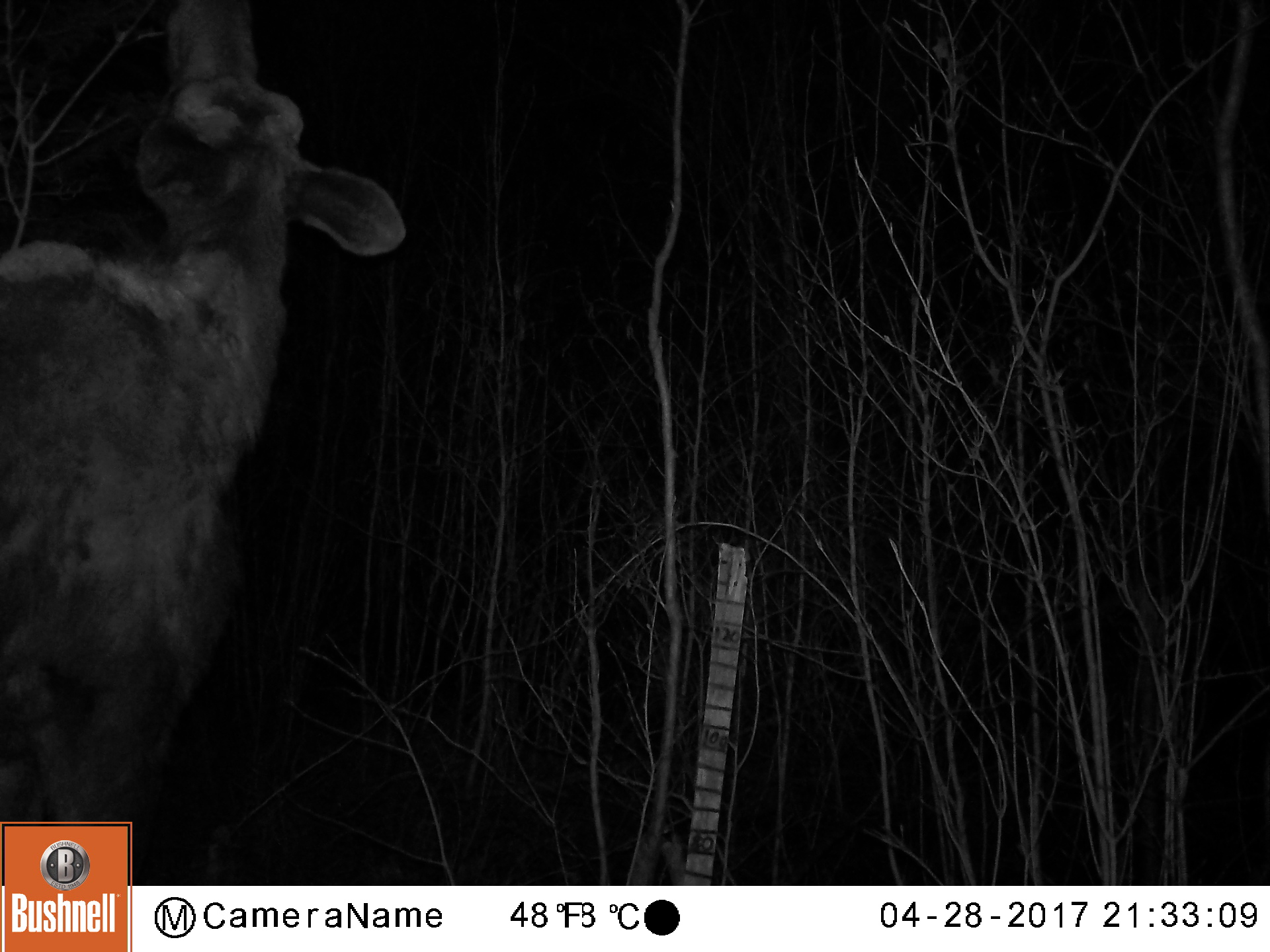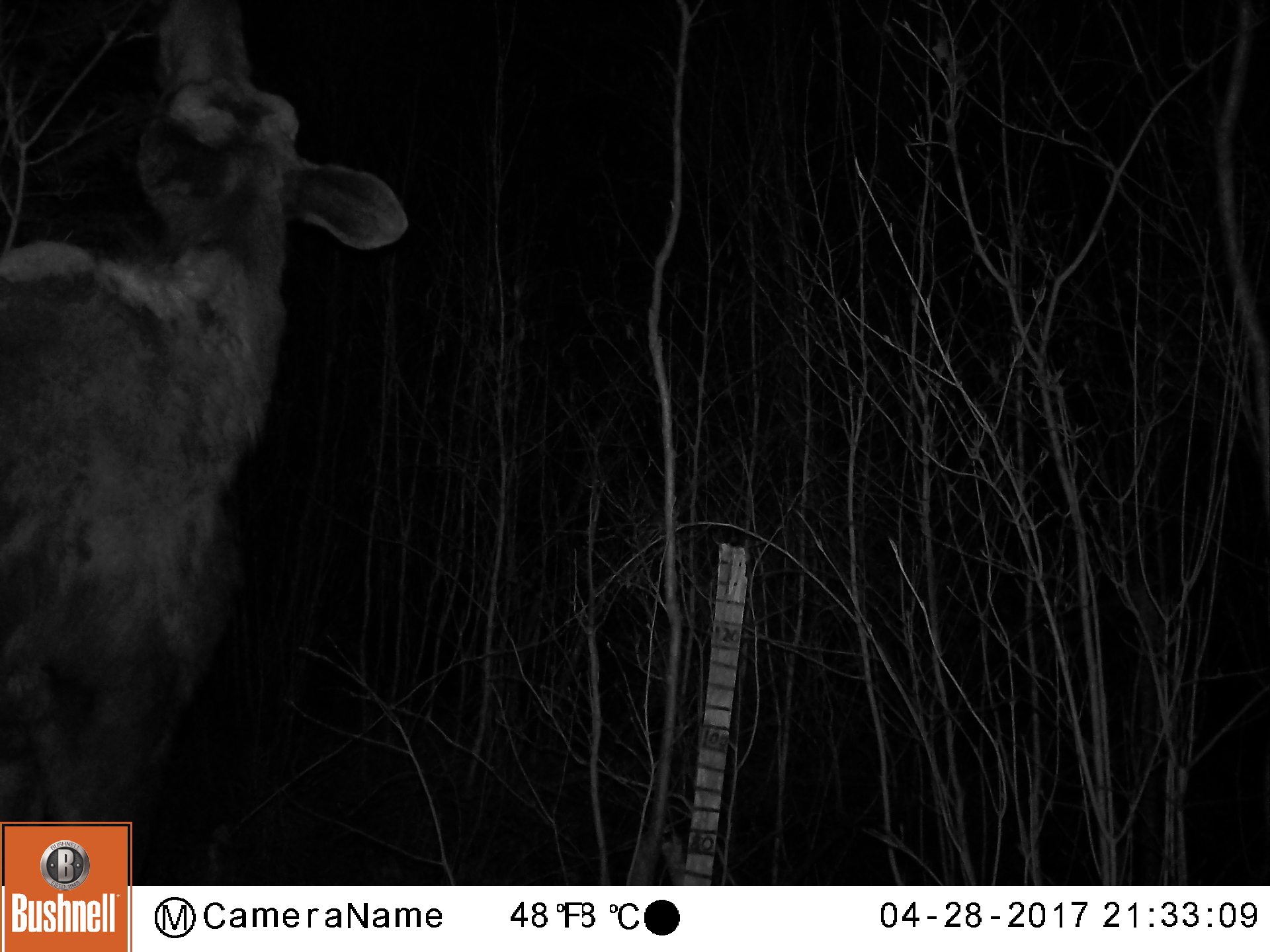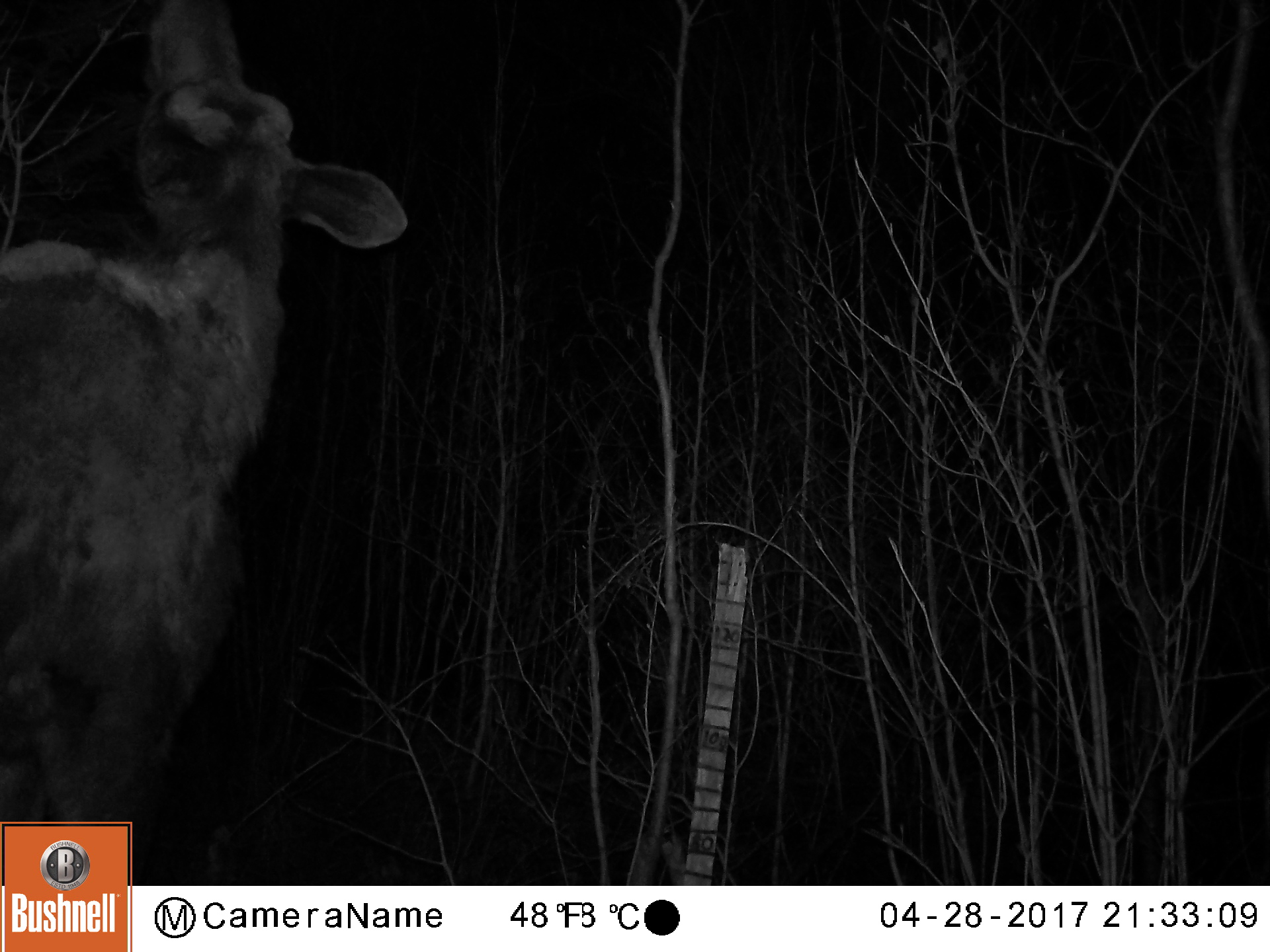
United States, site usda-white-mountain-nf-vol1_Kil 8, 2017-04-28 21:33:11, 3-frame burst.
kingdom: Animalia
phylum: Chordata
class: Mammalia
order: Artiodactyla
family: Cervidae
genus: Alces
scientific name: Alces alces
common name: moose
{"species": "moose (Alces alces)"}